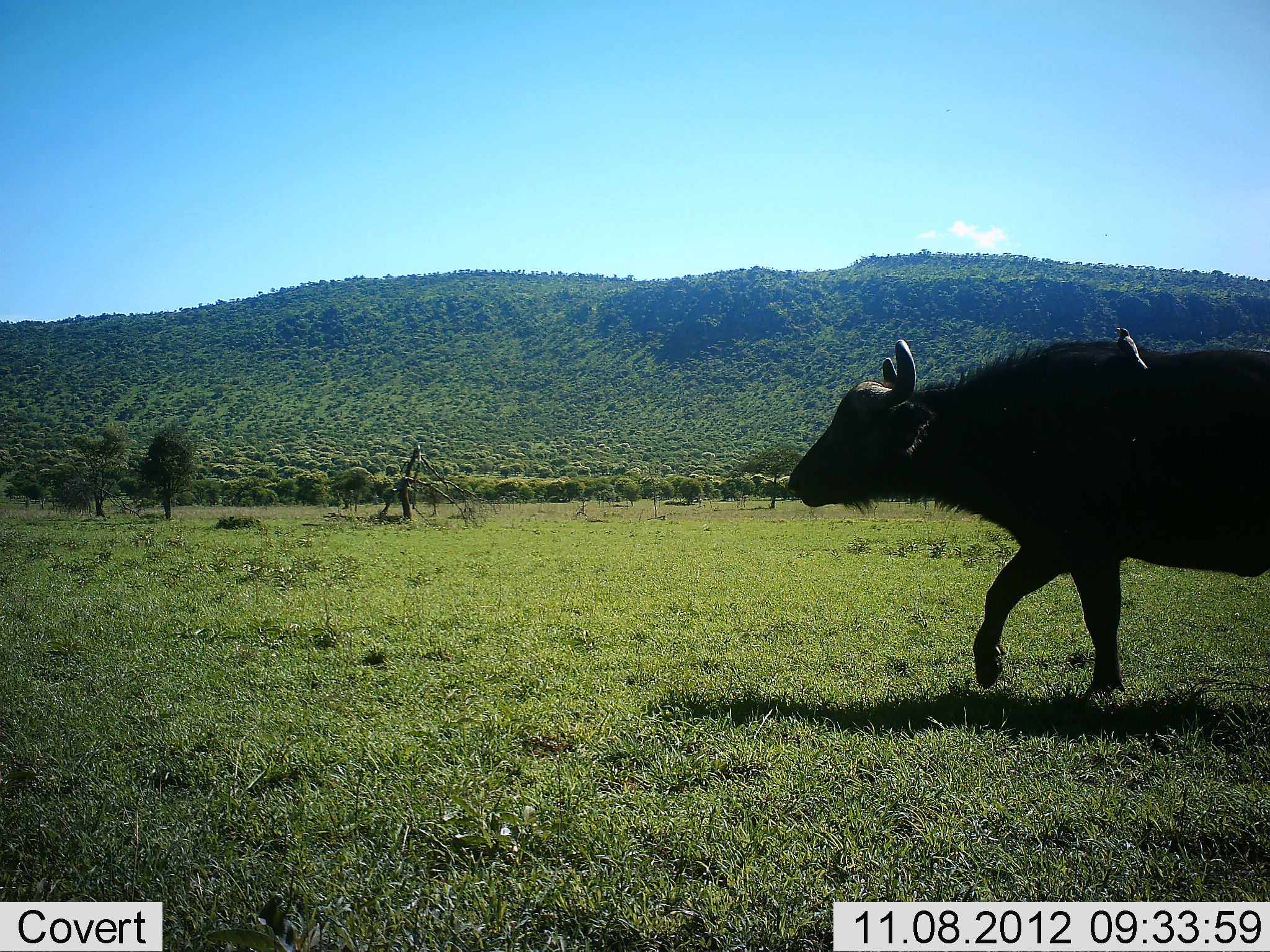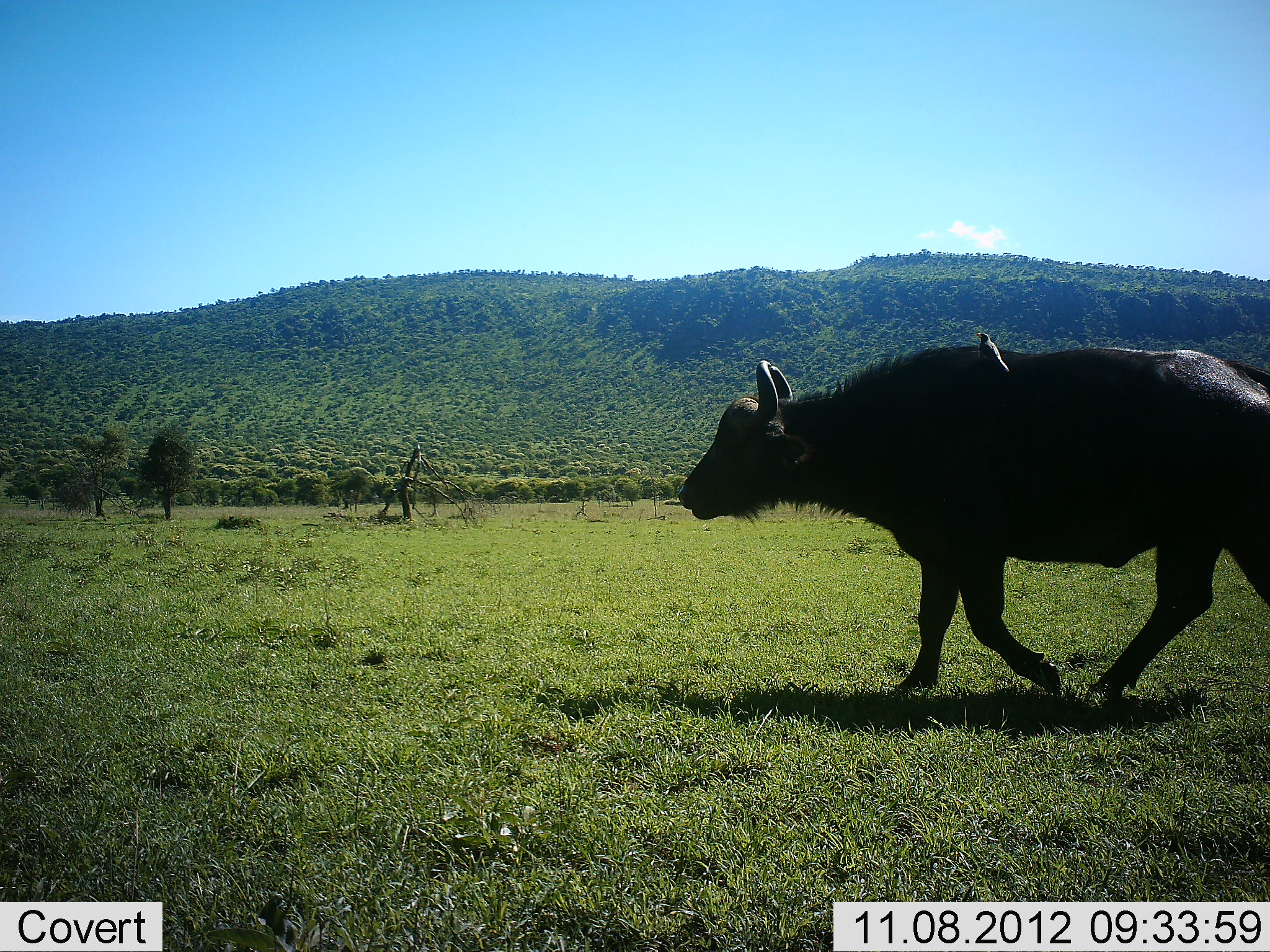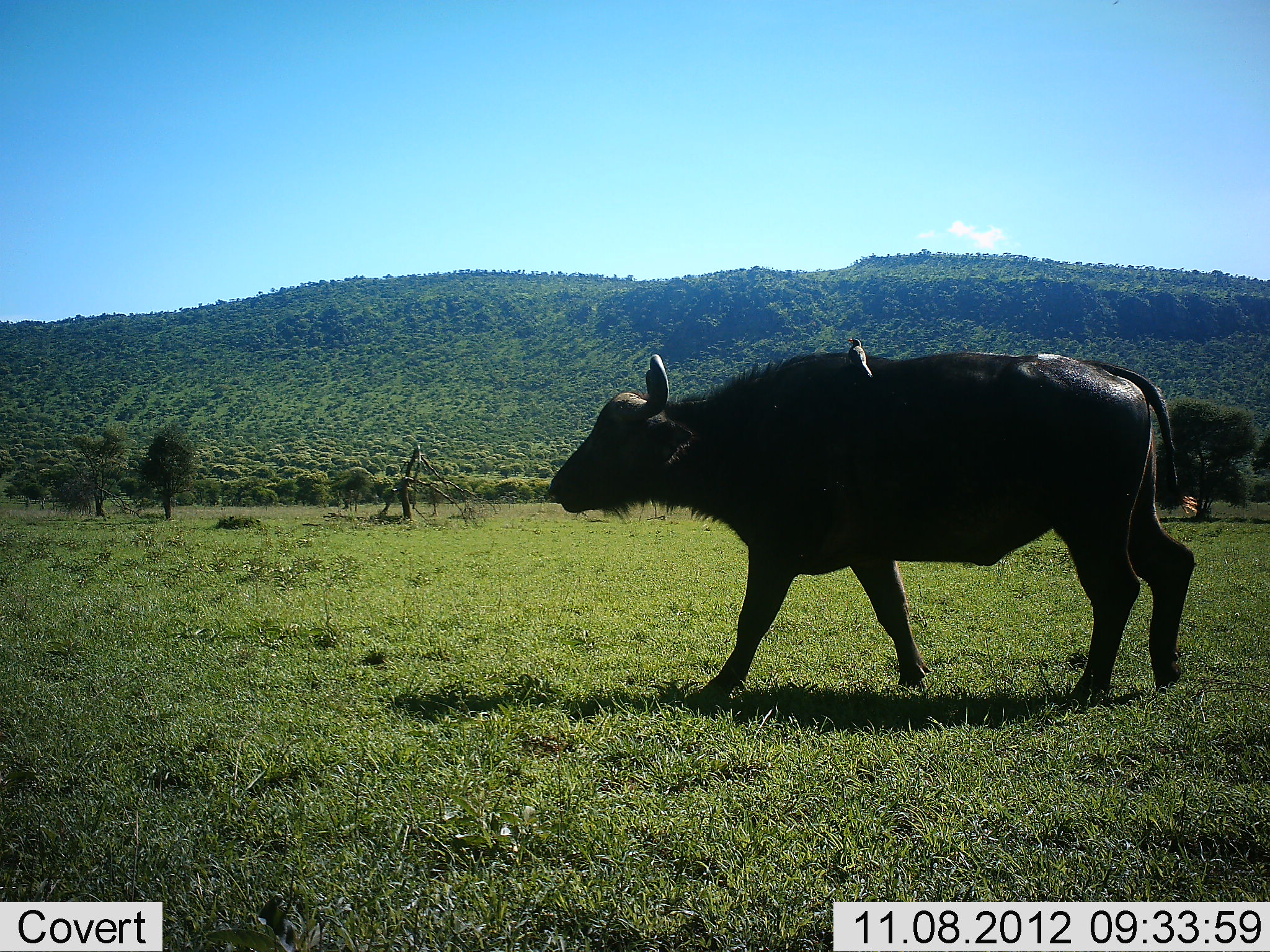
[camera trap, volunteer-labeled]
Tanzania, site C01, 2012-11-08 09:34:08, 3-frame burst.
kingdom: Animalia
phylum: Chordata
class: Mammalia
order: Artiodactyla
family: Bovidae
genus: Syncerus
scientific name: Syncerus caffer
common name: cape buffalo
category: buffalo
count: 1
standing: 0%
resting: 0%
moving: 100%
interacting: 0%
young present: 0%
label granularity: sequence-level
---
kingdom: Animalia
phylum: Chordata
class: Aves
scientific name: Aves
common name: bird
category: otherbird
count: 1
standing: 40%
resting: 50%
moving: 0%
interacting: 20%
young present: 0%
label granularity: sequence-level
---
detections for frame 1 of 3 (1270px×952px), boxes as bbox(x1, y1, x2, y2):
animal: bbox(785, 340, 1270, 703); bbox(1114, 327, 1149, 370)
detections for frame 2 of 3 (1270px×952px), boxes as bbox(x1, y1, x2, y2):
animal: bbox(676, 345, 1270, 705); bbox(975, 331, 1011, 373)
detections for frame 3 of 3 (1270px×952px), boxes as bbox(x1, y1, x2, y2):
animal: bbox(546, 350, 1197, 716); bbox(845, 336, 874, 379)